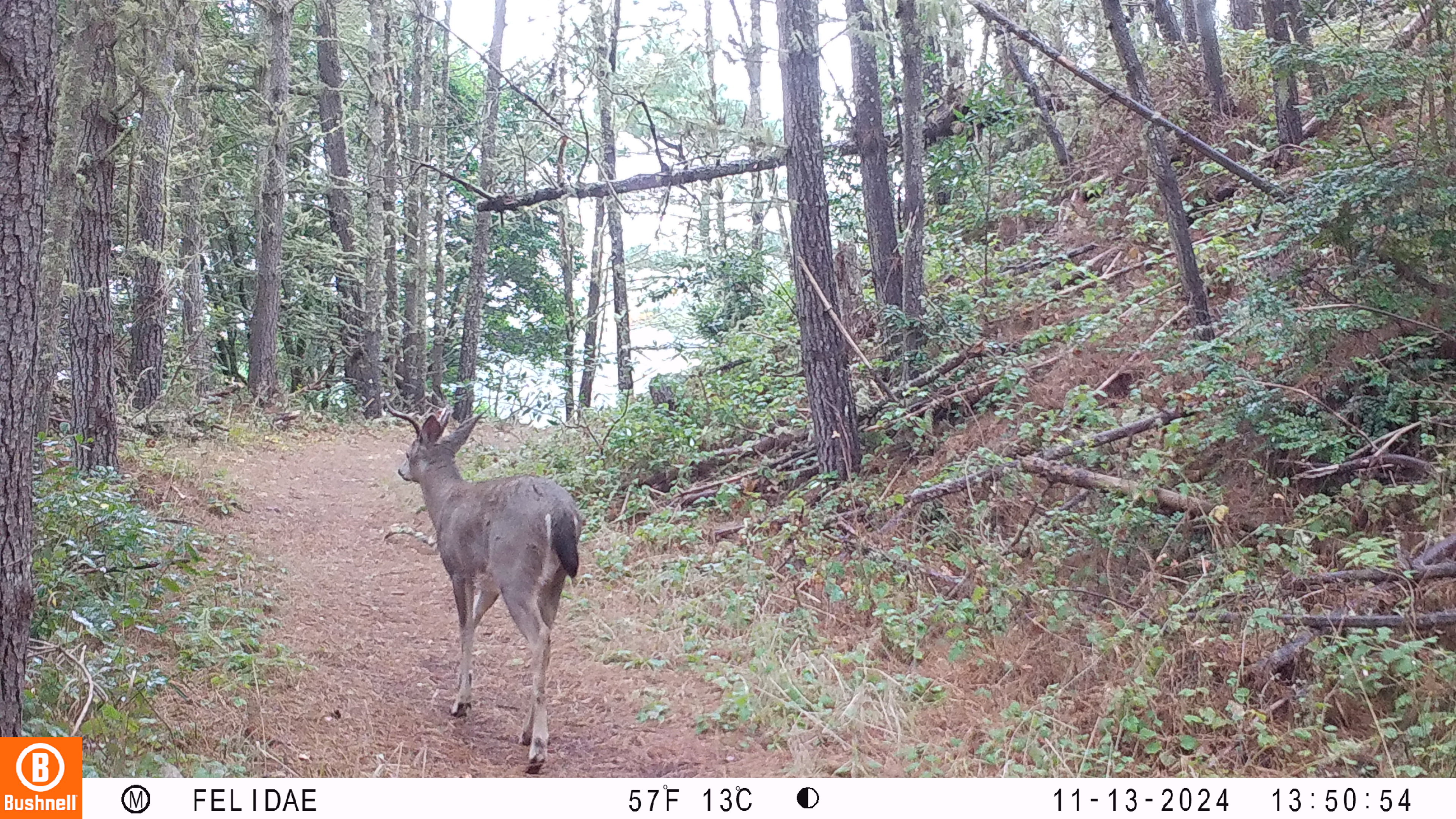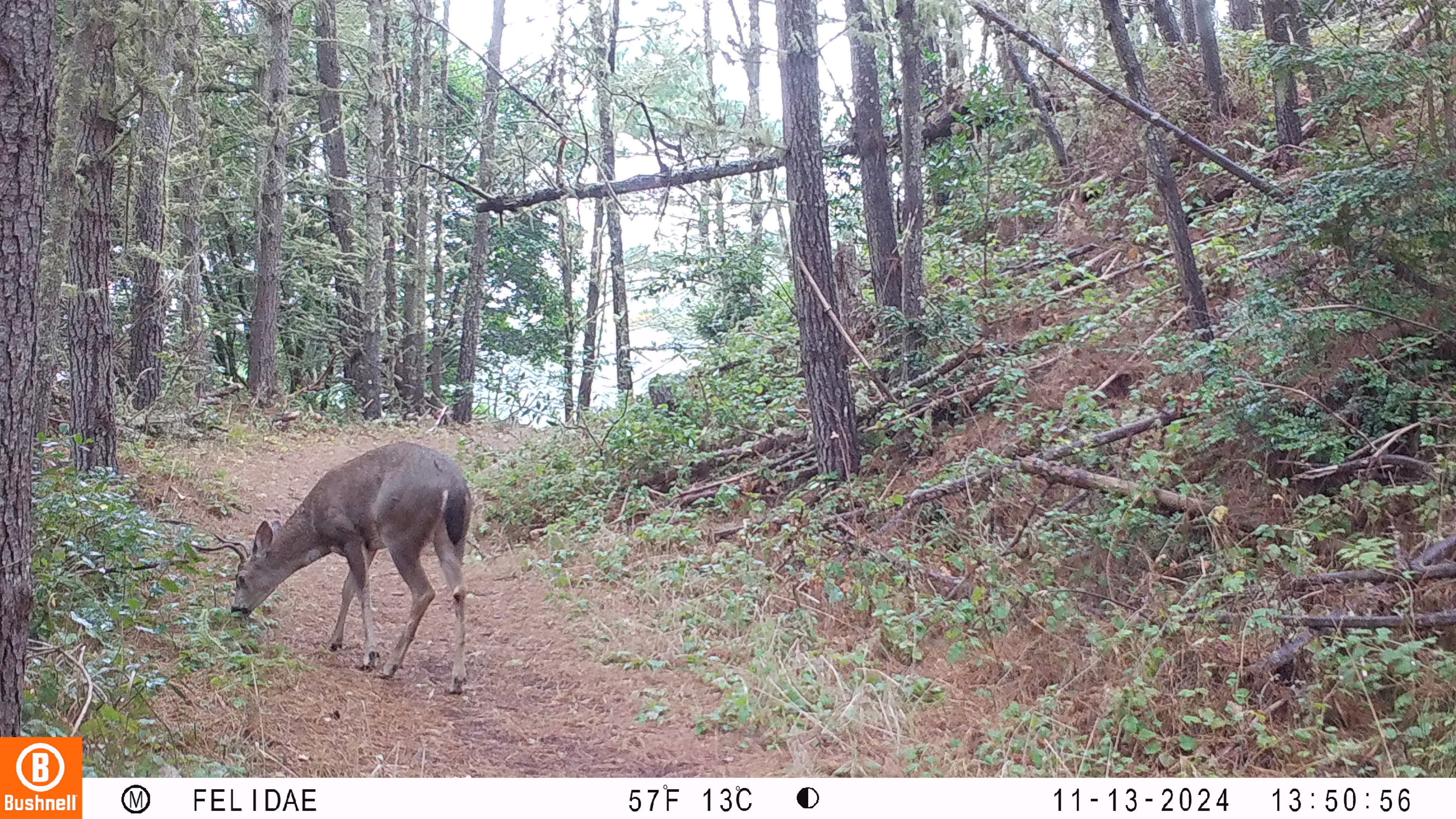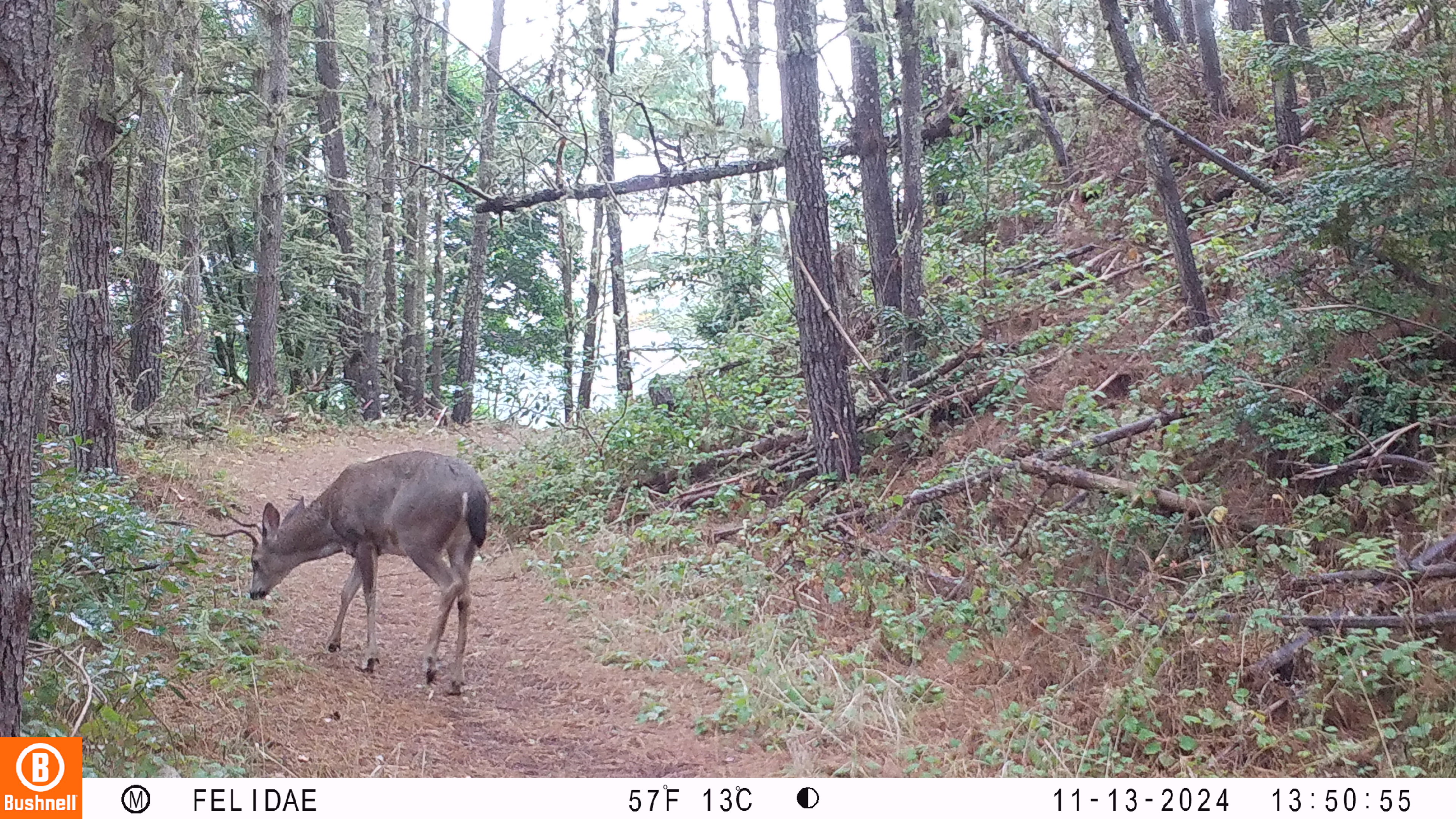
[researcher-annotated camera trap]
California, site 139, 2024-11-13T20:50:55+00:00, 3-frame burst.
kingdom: Animalia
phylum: Chordata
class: Mammalia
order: Artiodactyla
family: Cervidae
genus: Odocoileus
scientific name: Odocoileus hemionus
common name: mule deer